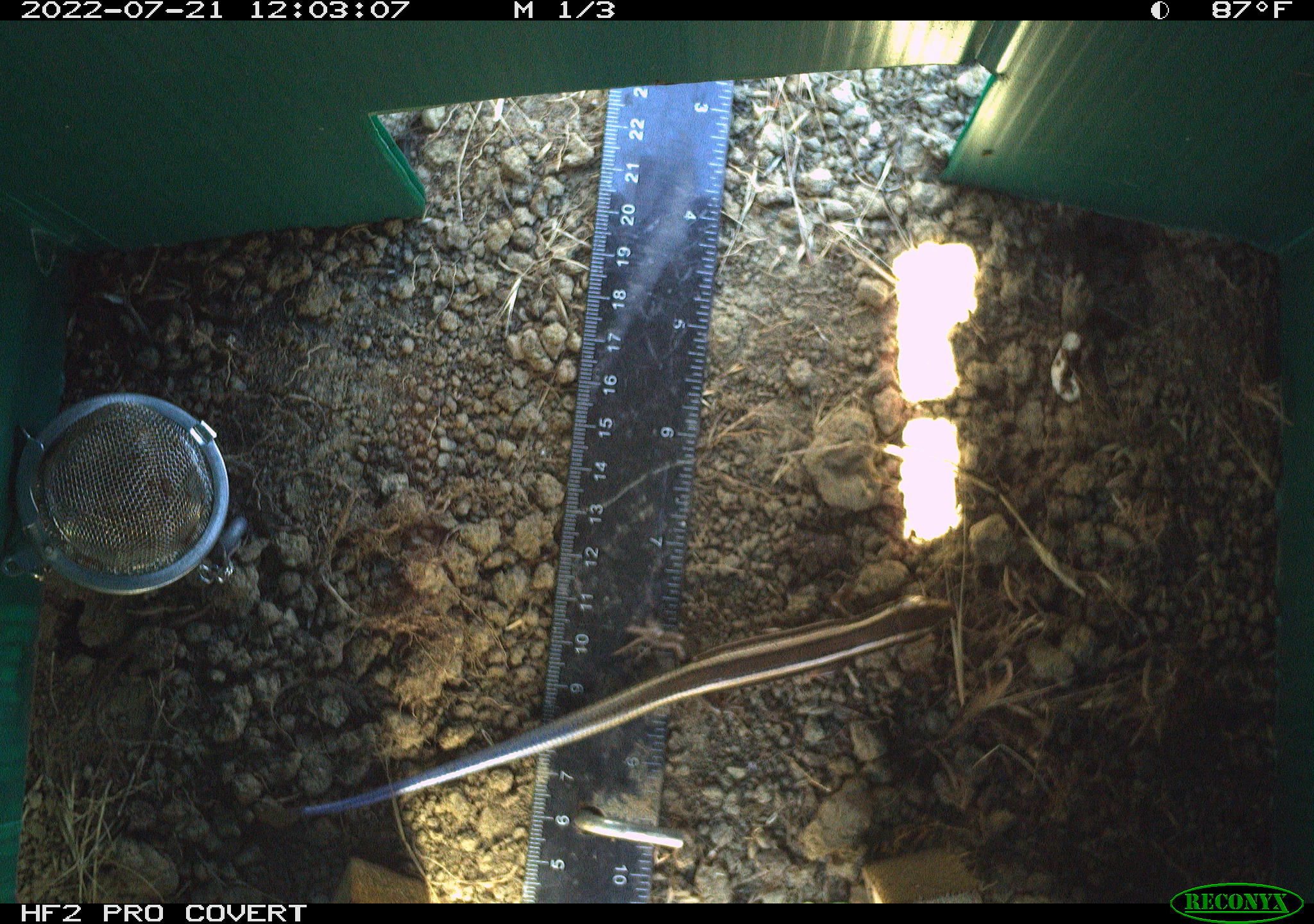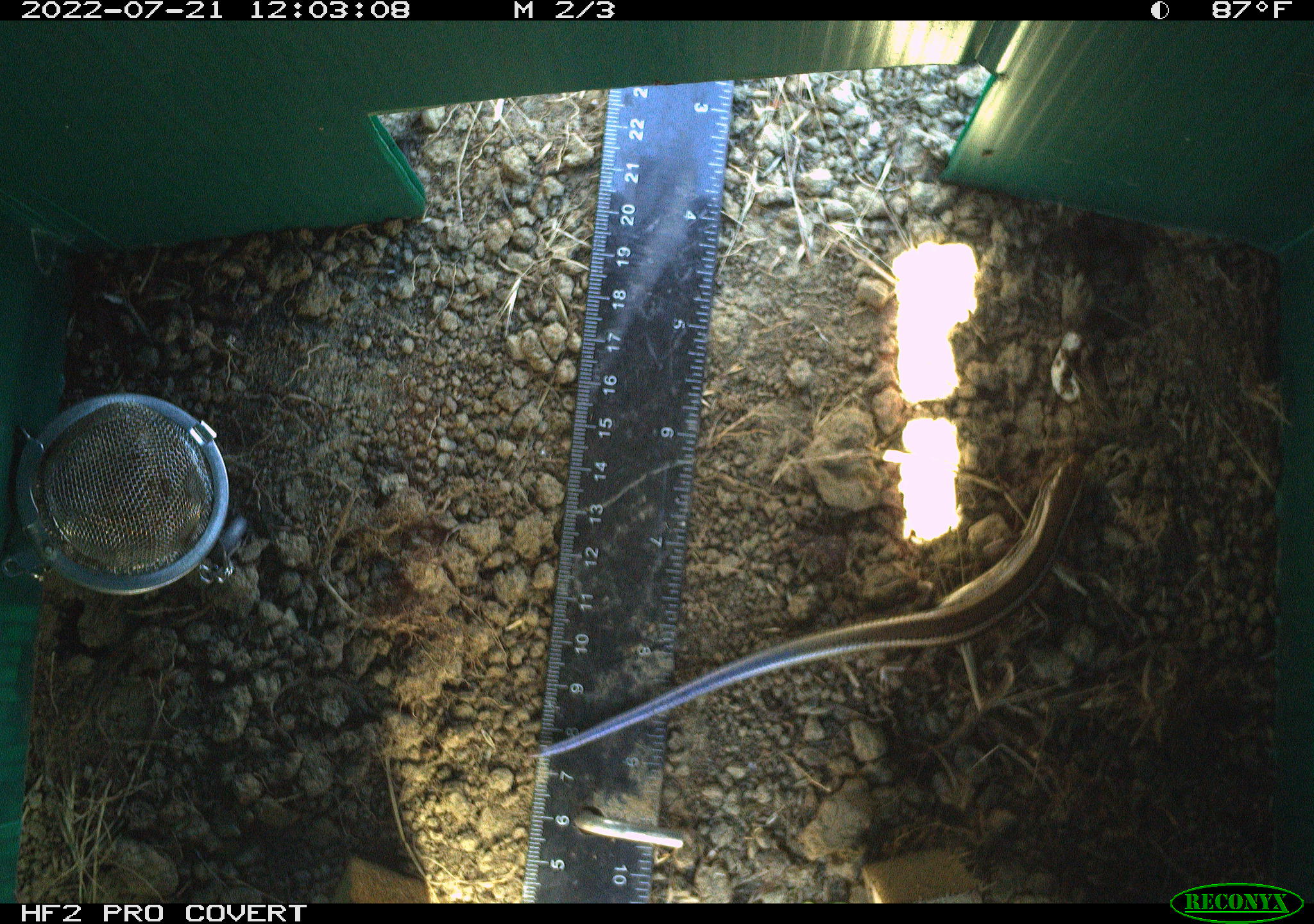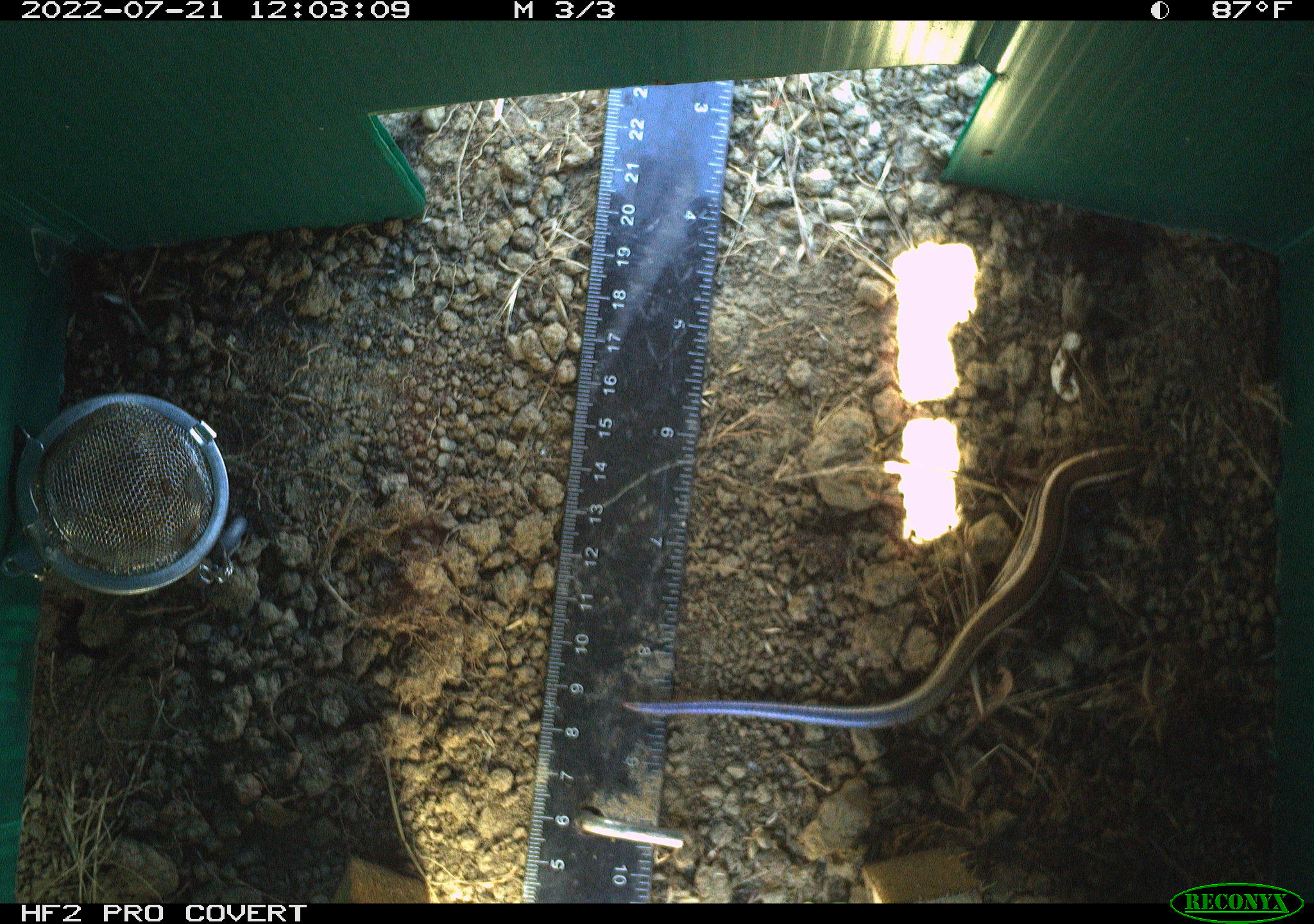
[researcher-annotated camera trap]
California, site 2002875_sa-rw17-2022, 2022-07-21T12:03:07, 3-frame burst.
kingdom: Animalia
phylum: Chordata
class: Reptilia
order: Squamata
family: Scincidae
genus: Plestiodon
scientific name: Plestiodon skiltonianus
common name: western skink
Western skink (Plestiodon skiltonianus).